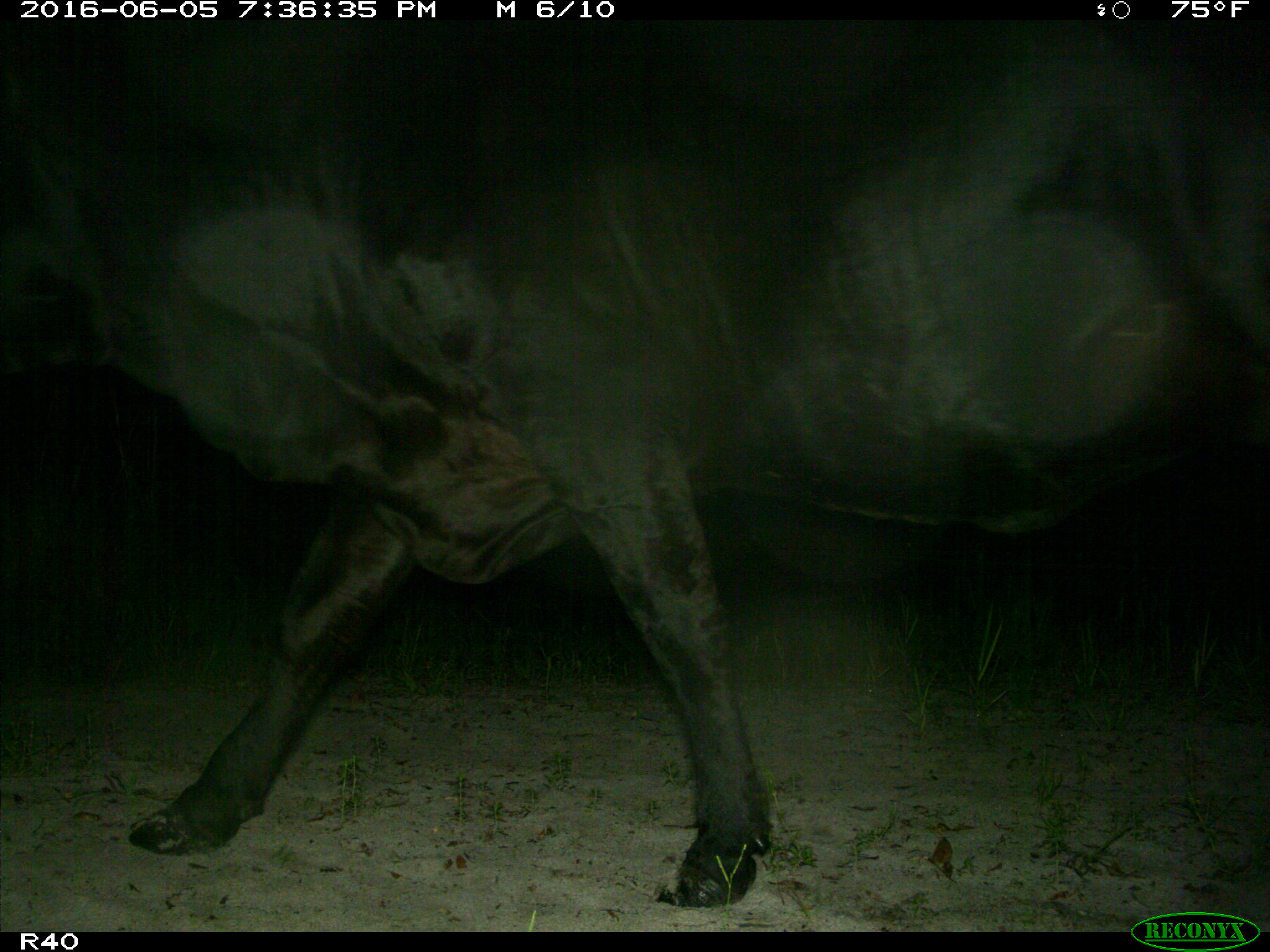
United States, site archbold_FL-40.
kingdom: Animalia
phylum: Chordata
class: Mammalia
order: Artiodactyla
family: Bovidae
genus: Bos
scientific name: Bos taurus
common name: domestic cow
Bos taurus (domestic cow).